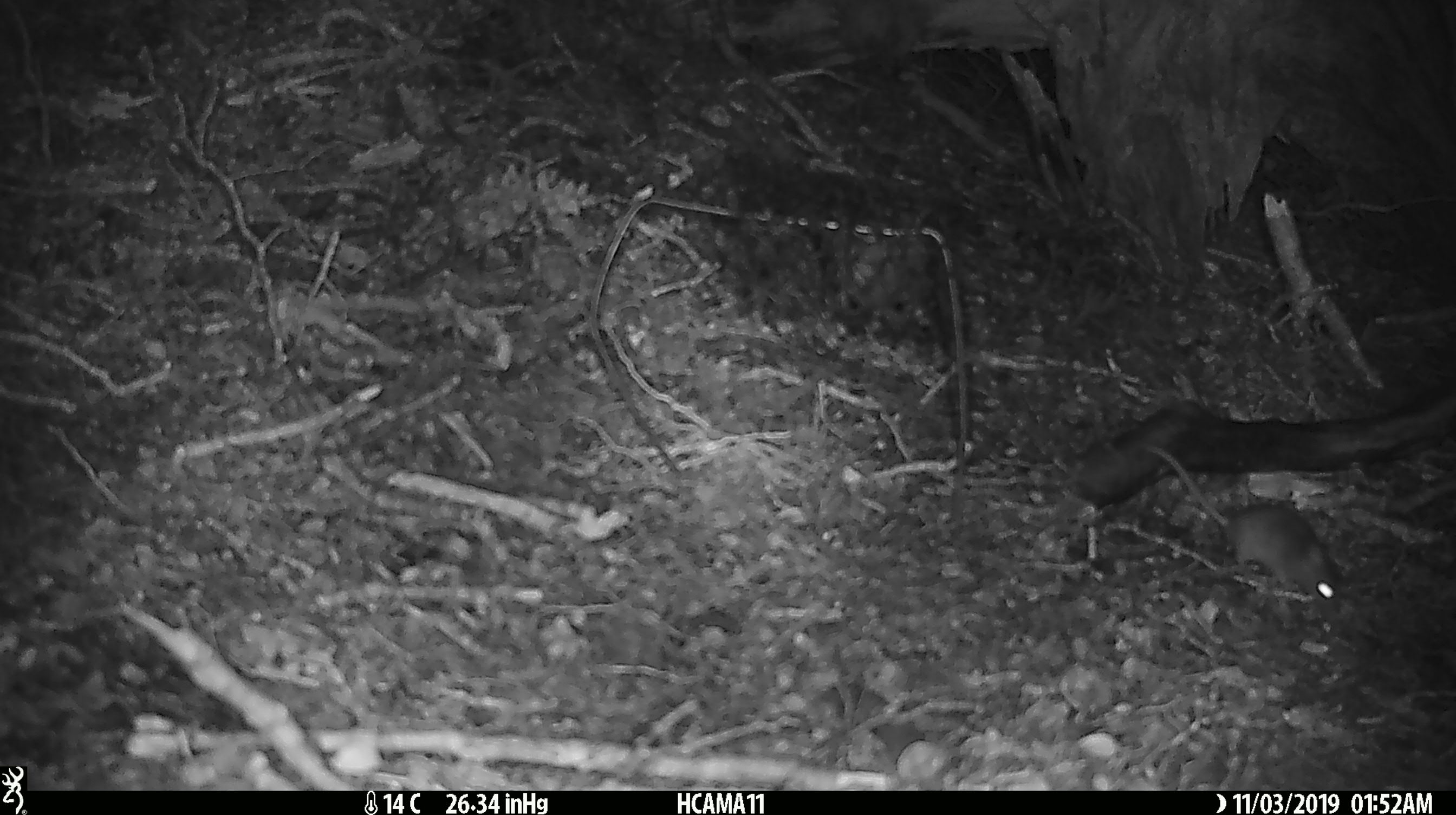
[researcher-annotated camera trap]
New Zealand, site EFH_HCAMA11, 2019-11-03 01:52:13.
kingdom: Animalia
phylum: Chordata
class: Mammalia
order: Rodentia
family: Muridae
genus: Mus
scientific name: Mus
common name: mouse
Mouse (Mus).